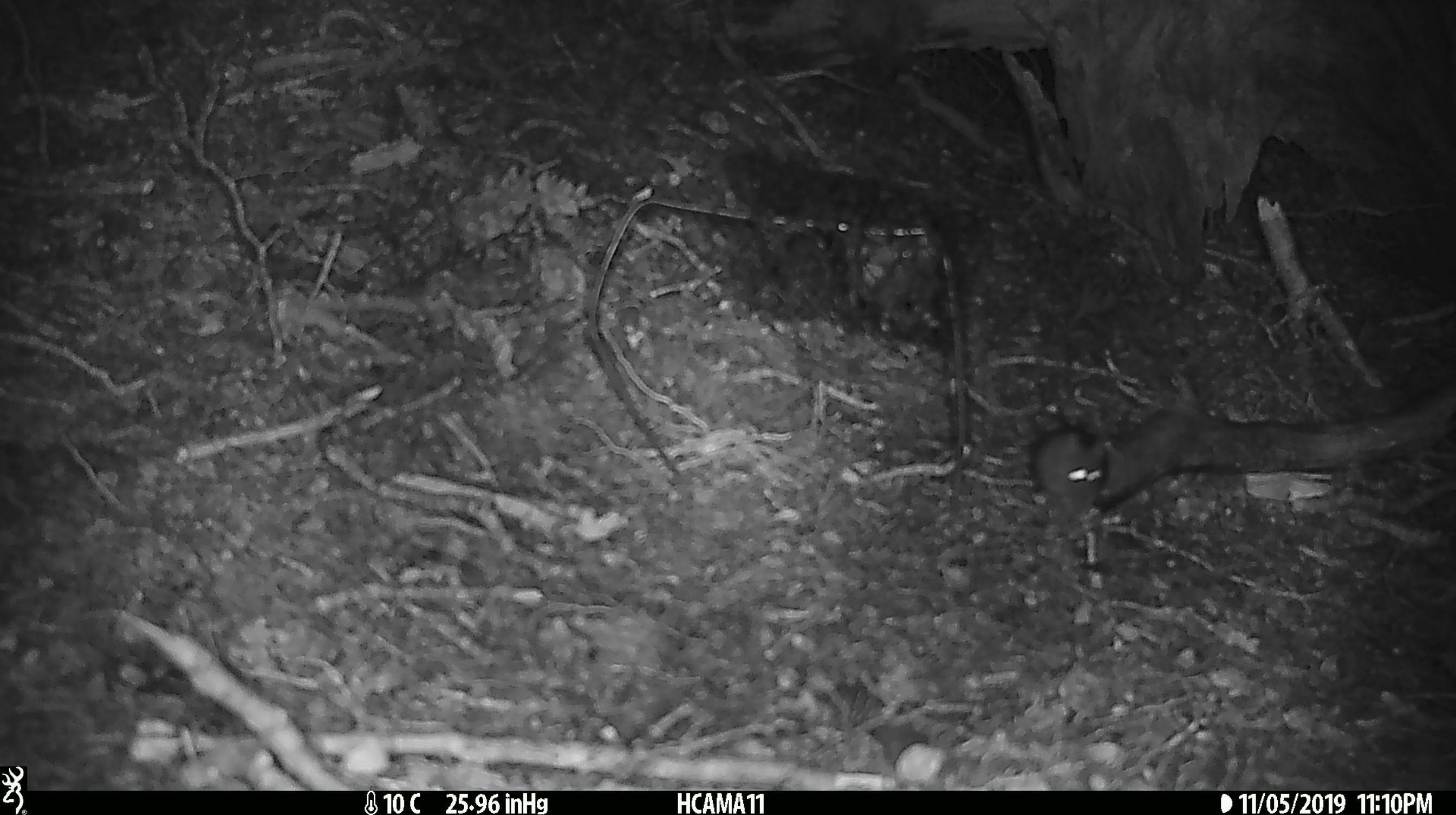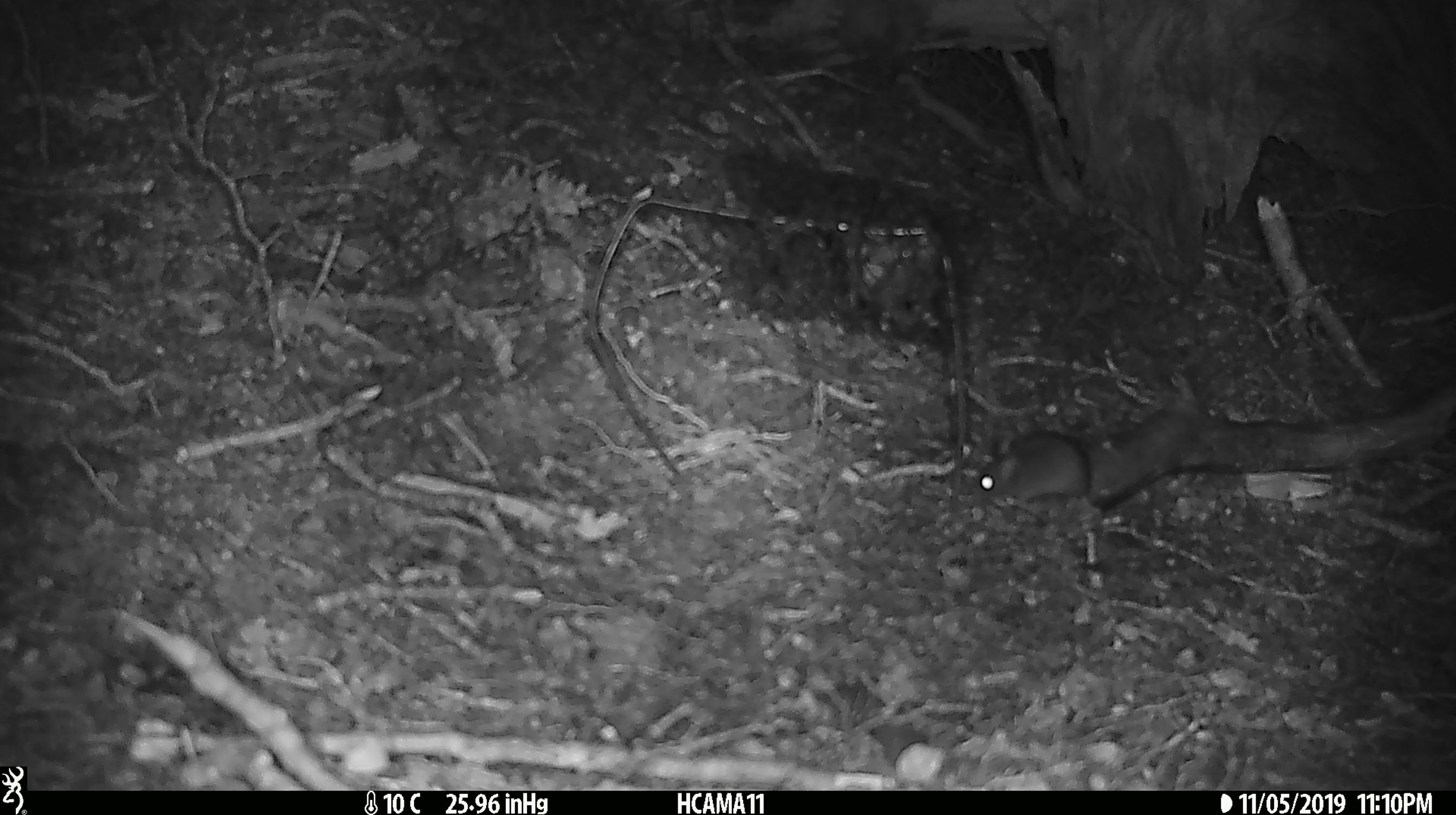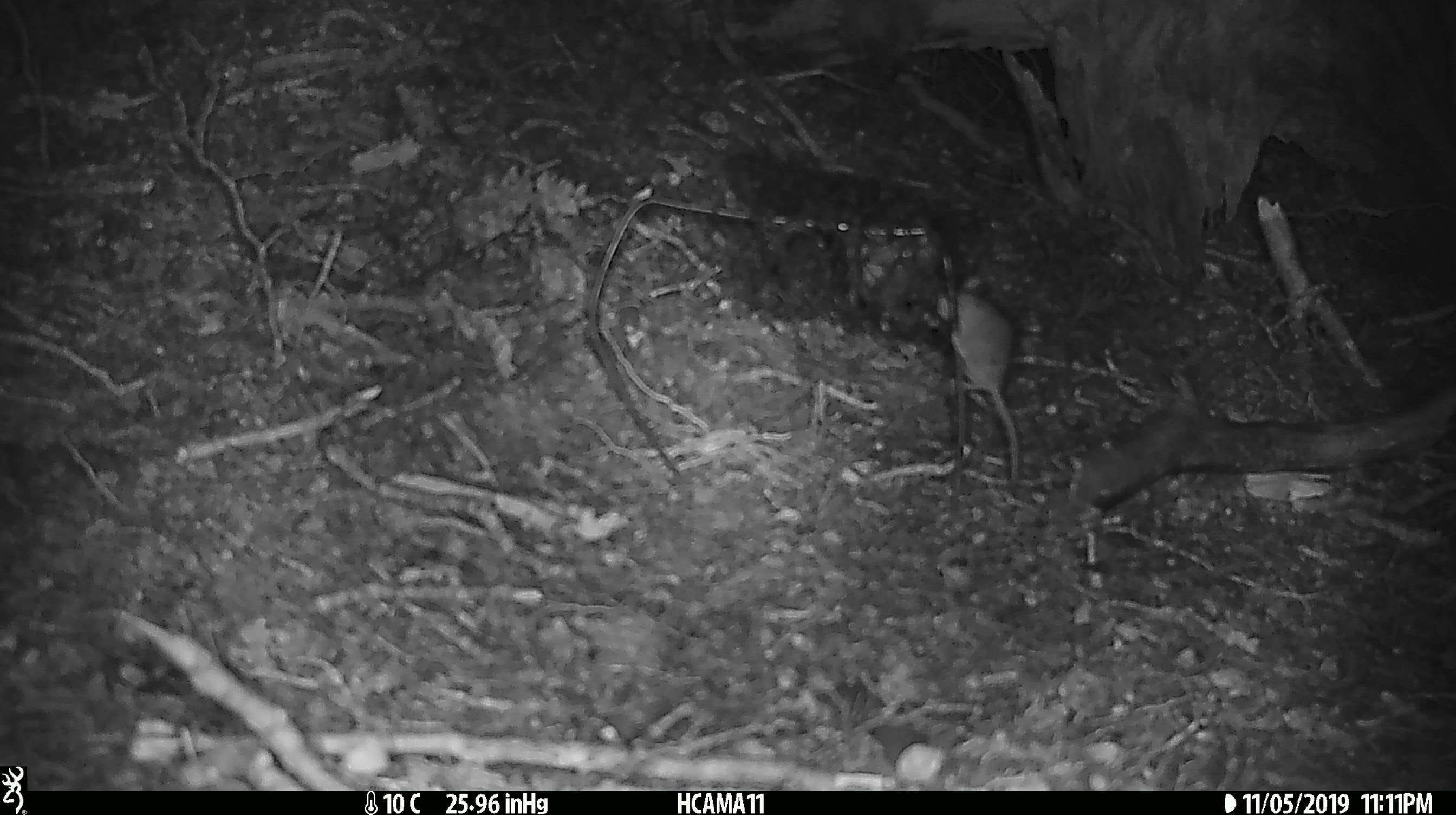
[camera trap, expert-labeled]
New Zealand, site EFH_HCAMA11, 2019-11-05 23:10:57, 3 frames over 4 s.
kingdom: Animalia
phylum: Chordata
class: Mammalia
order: Rodentia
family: Muridae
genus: Mus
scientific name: Mus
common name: mouse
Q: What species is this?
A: Mouse (Mus).